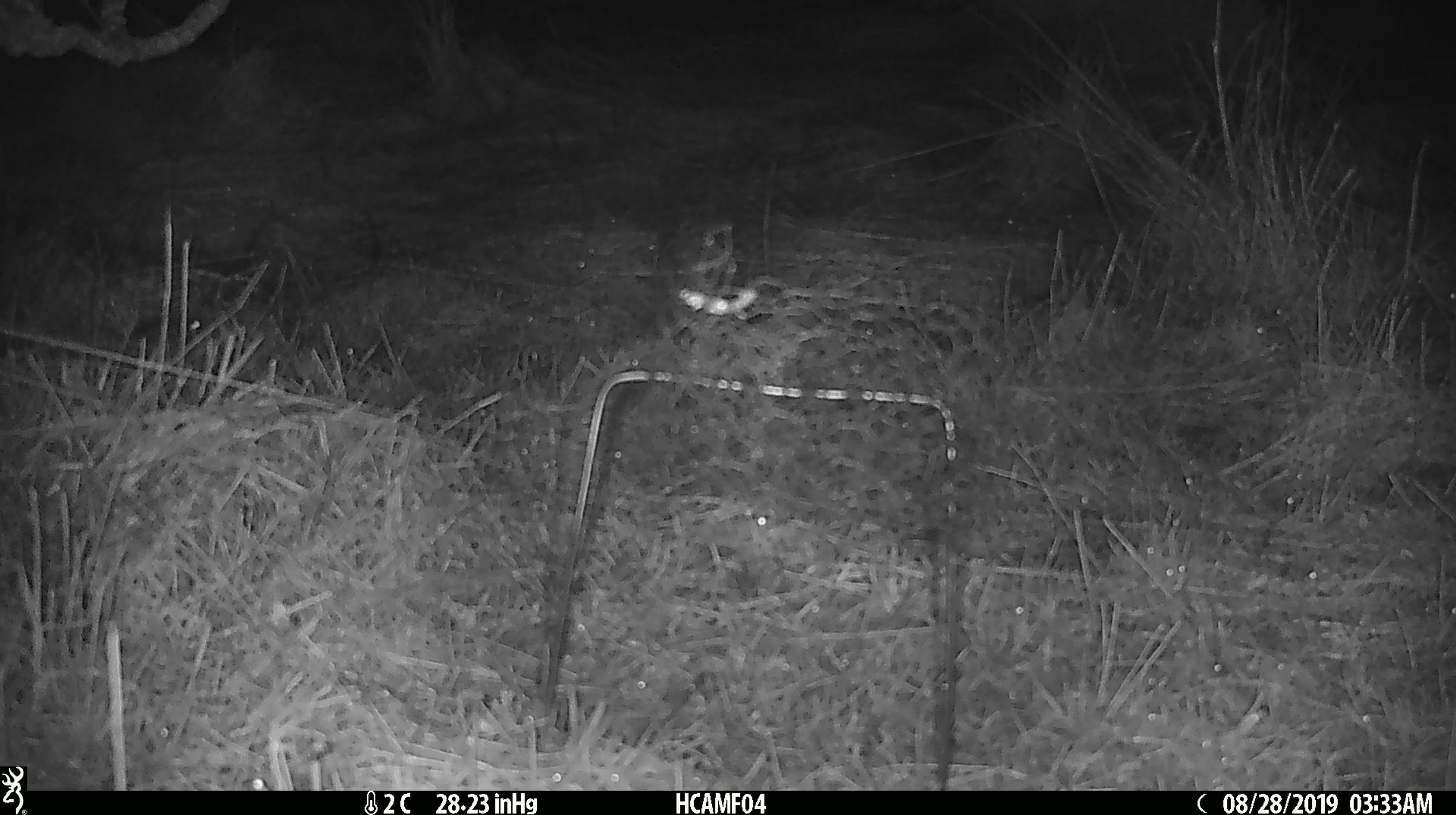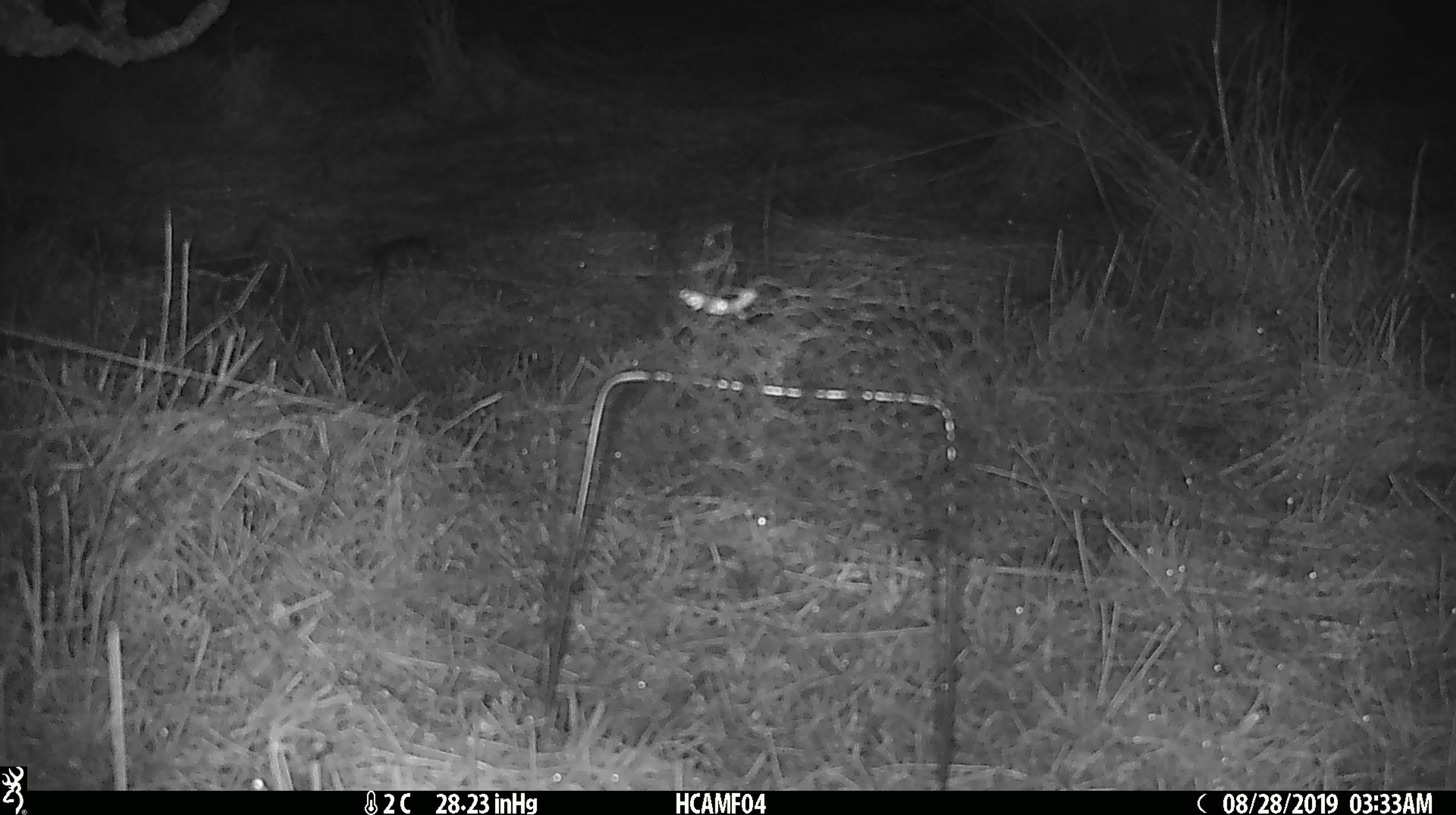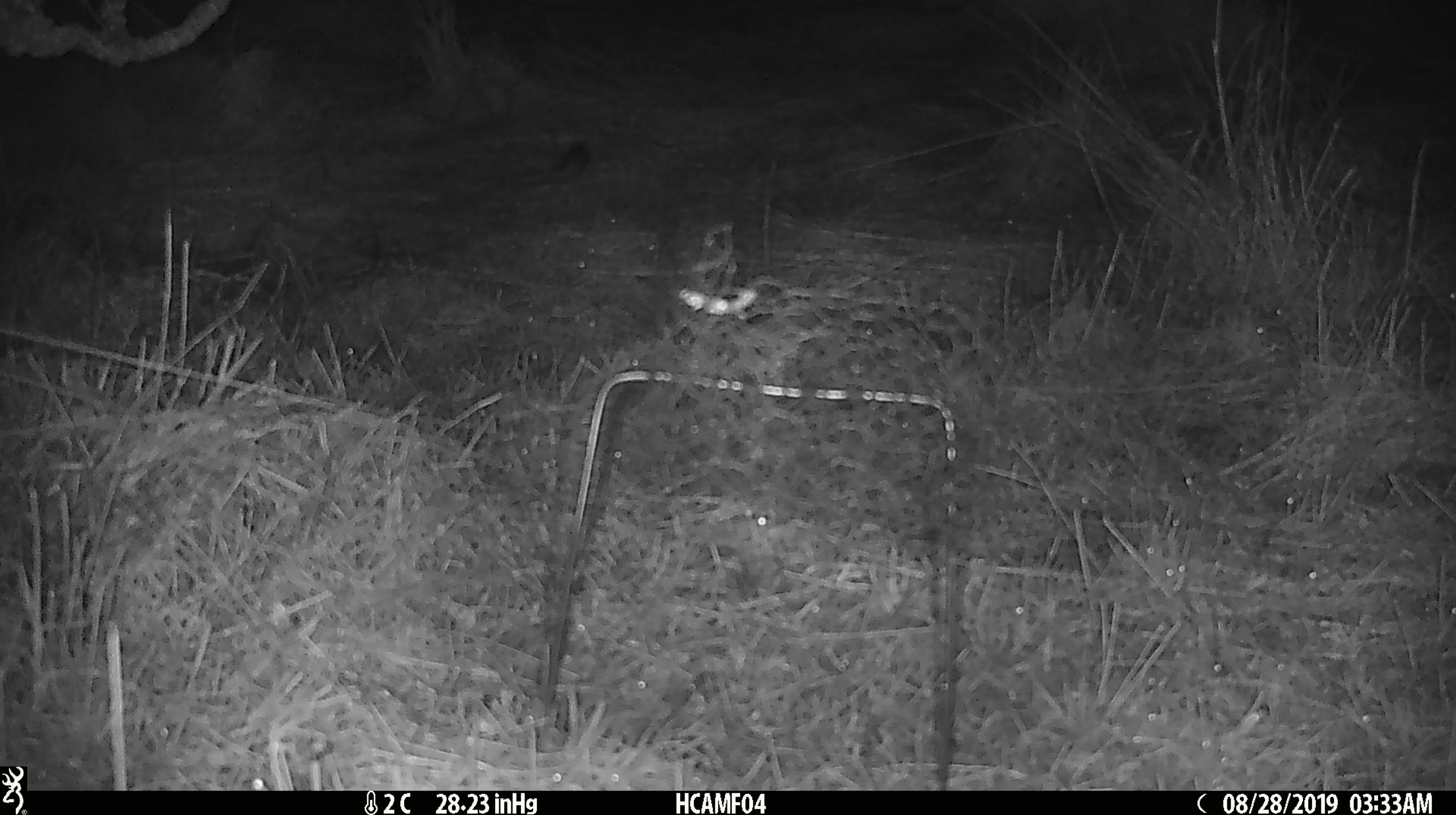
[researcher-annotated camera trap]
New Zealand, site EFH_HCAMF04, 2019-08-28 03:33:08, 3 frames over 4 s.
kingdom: Animalia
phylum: Chordata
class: Mammalia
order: Rodentia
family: Muridae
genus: Mus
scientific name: Mus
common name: mouse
Mouse (Mus).